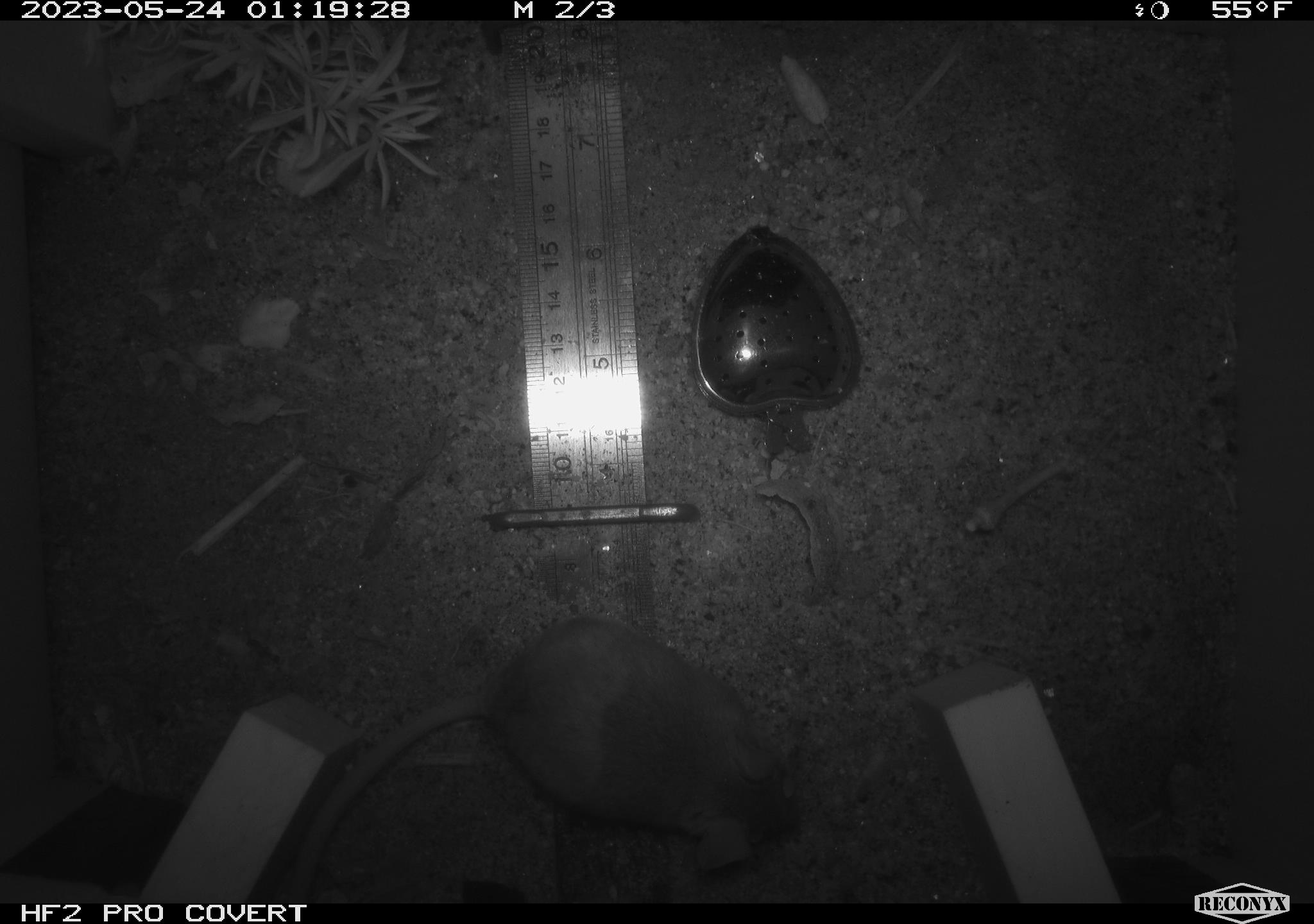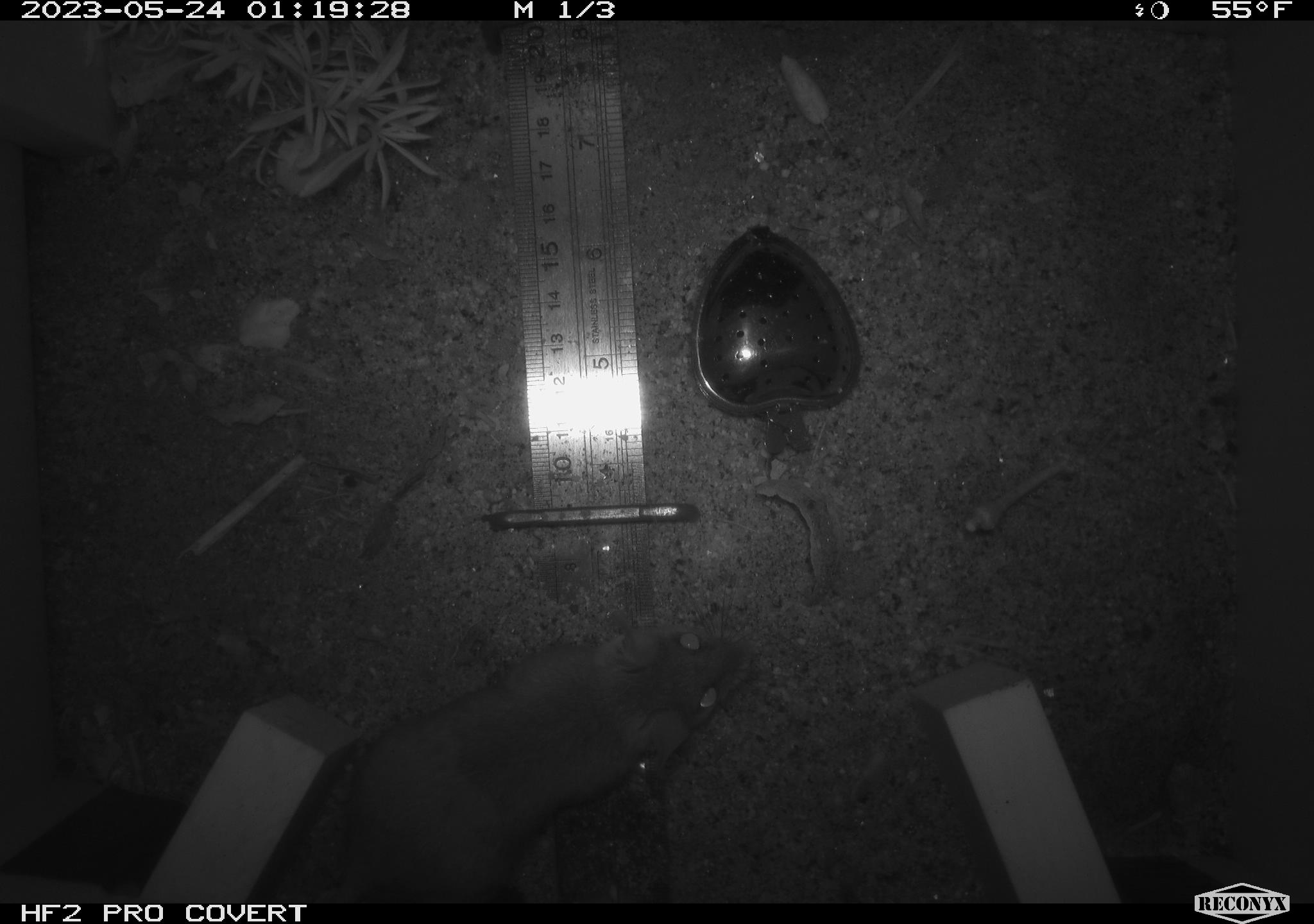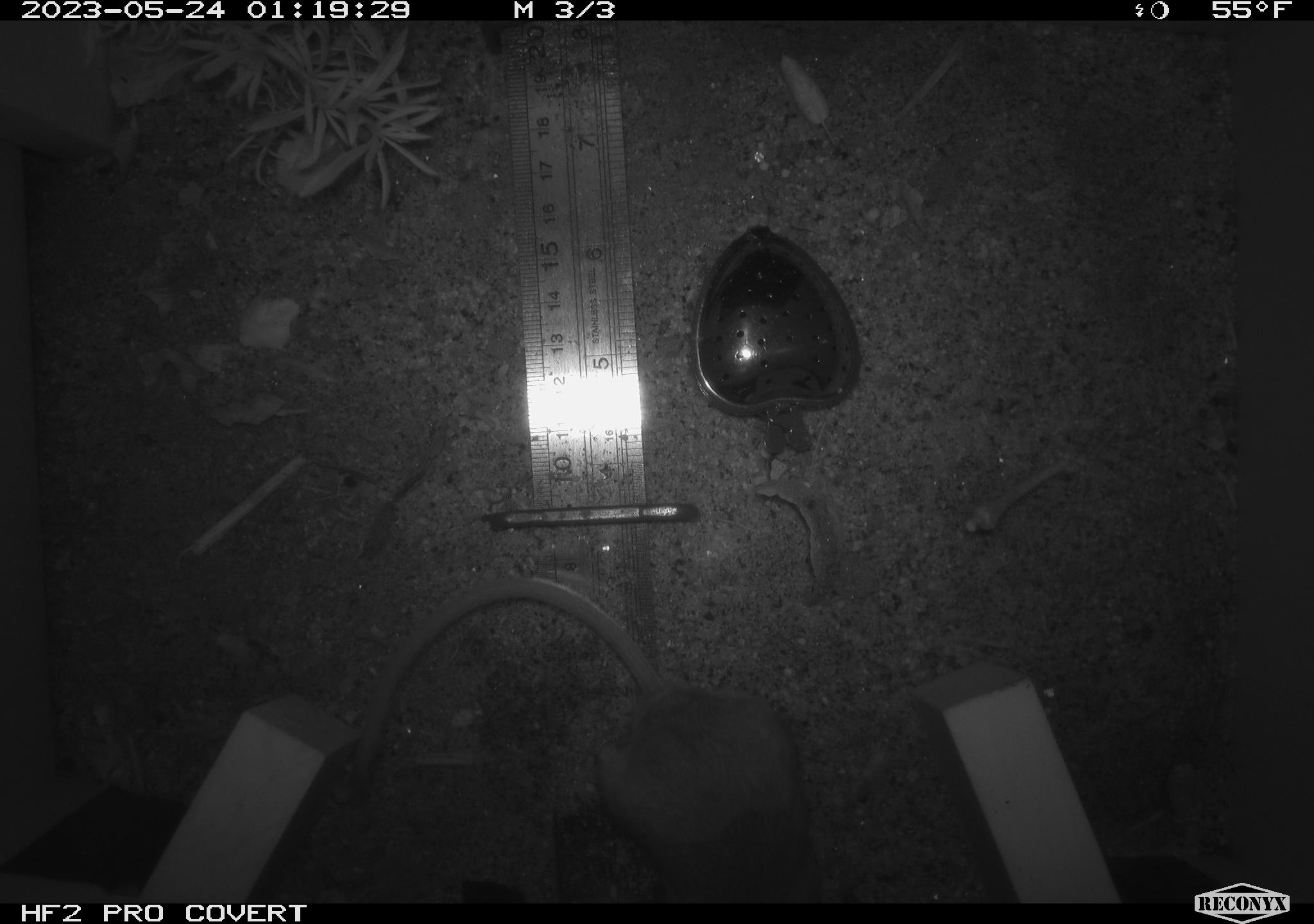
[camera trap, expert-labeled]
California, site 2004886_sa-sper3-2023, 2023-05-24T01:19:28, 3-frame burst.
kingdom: Animalia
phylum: Chordata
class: Mammalia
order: Rodentia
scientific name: Rodentia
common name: mouse species